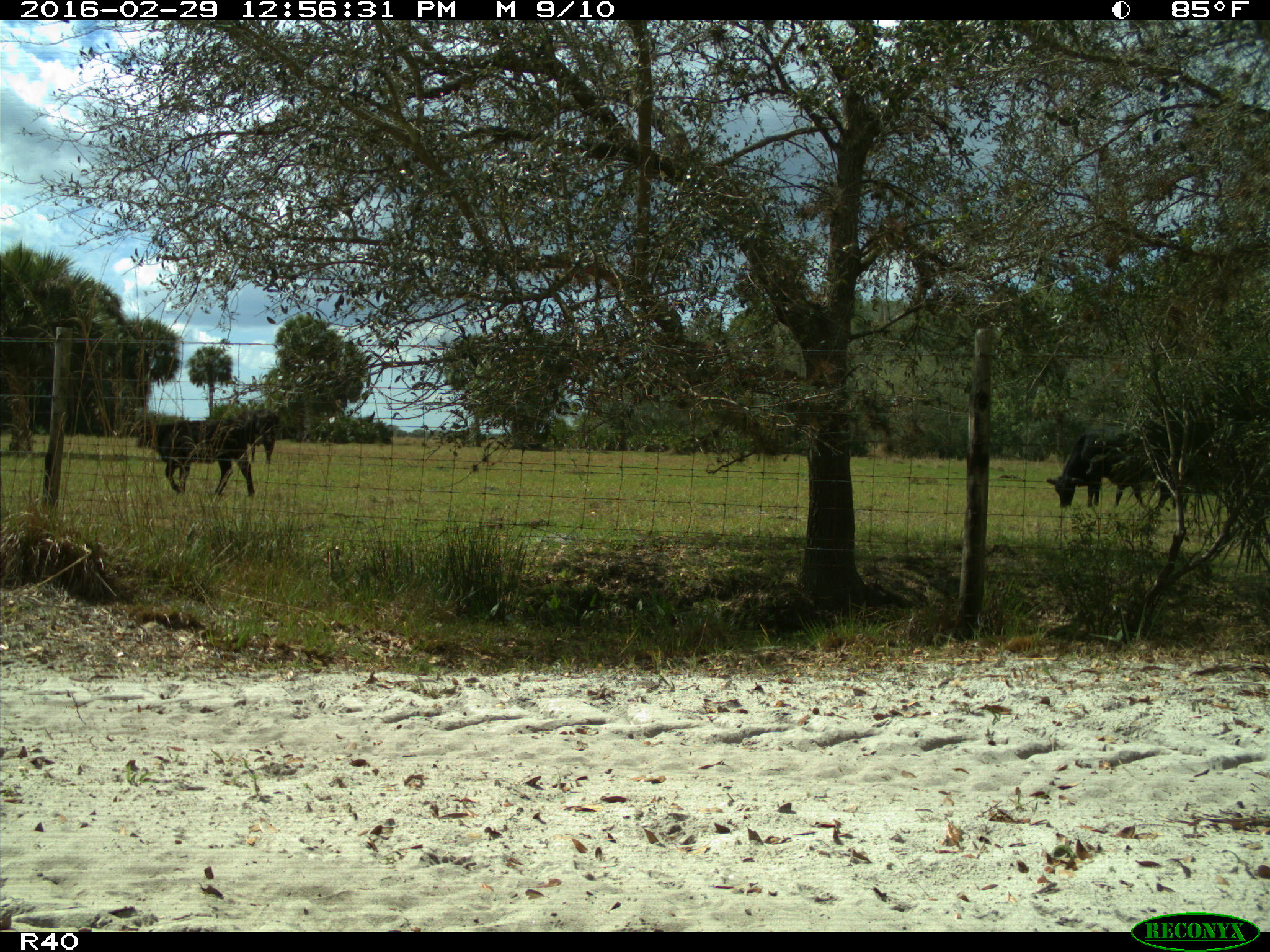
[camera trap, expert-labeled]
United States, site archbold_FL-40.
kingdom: Animalia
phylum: Chordata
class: Mammalia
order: Artiodactyla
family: Bovidae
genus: Bos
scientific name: Bos taurus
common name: domestic cow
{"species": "Bos taurus (domestic cow)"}